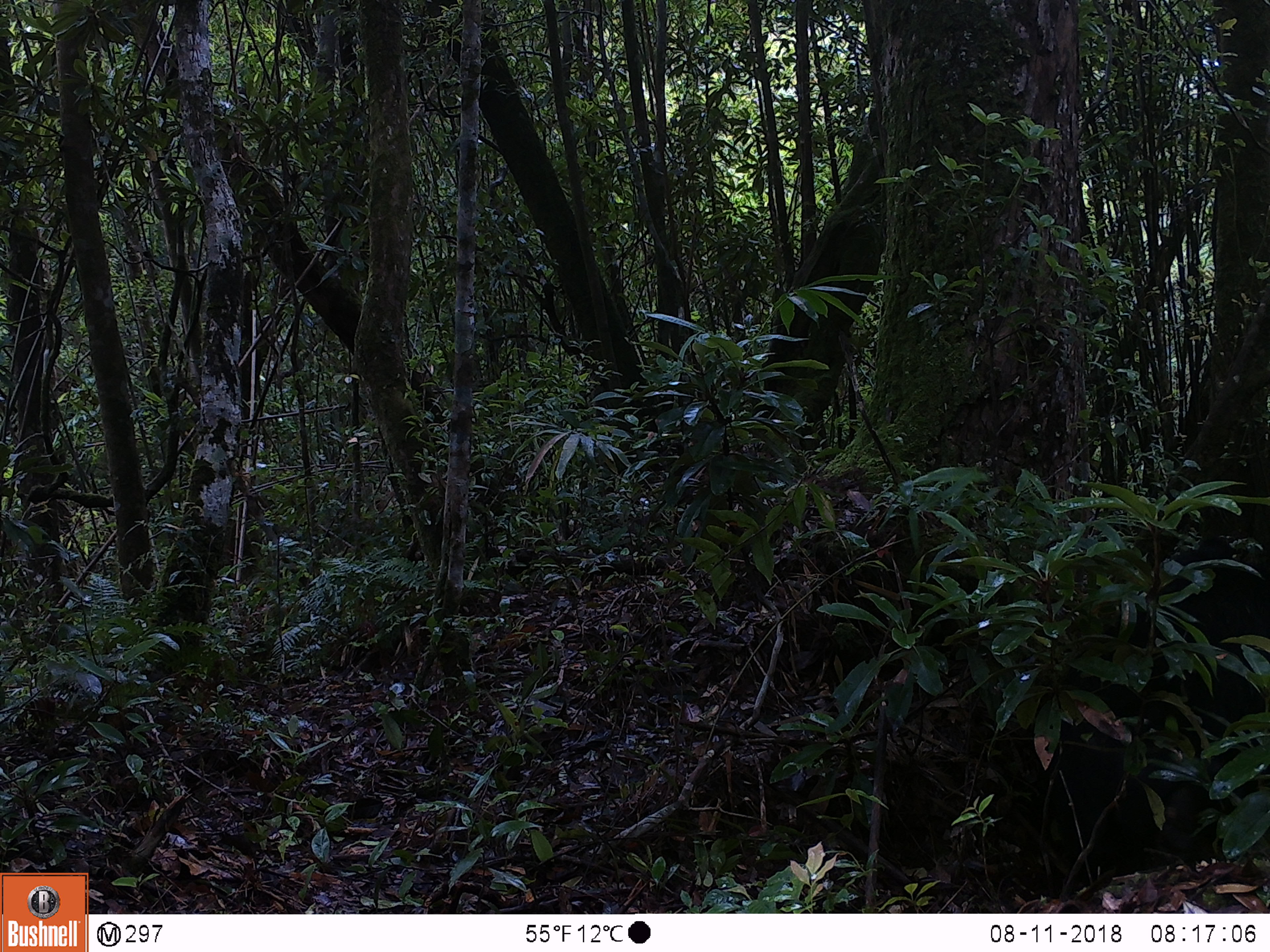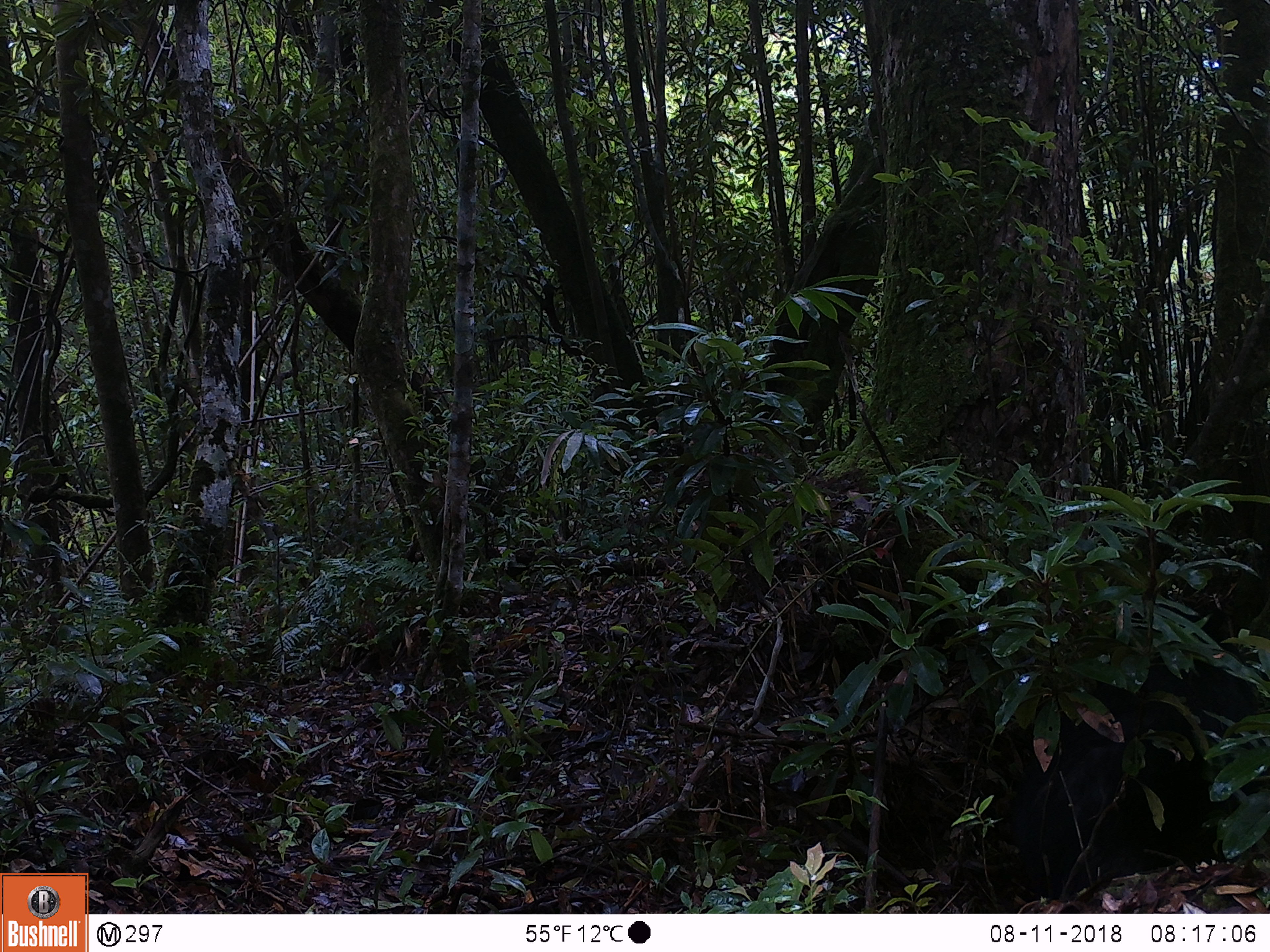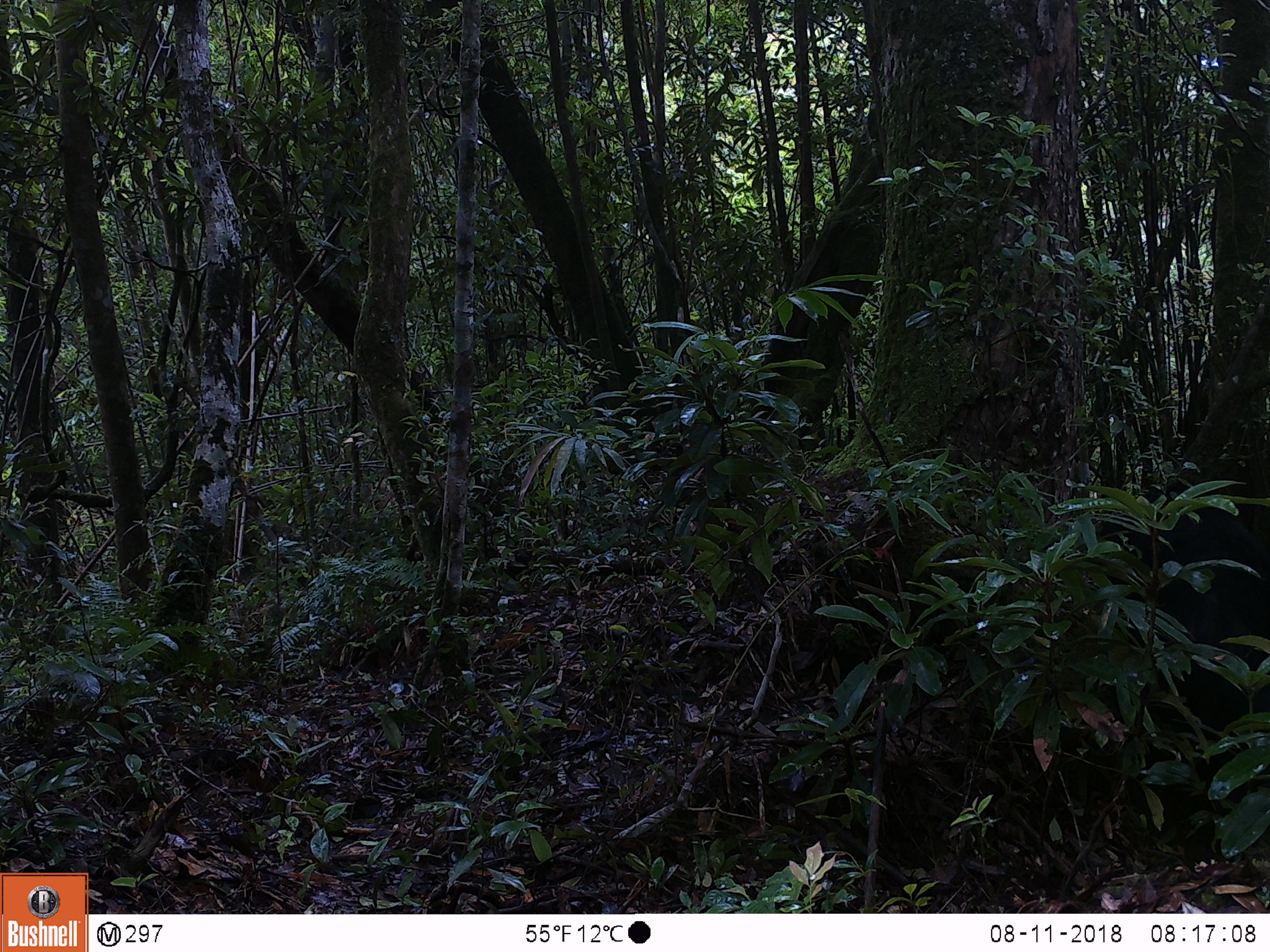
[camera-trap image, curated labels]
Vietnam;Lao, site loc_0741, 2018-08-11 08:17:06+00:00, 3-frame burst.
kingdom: Animalia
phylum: Chordata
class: Mammalia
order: Carnivora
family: Ursidae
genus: Ursus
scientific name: Ursus thibetanus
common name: asian black bear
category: asiatic black bear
Asiatic black bear (asian black bear) (Ursus thibetanus). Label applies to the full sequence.